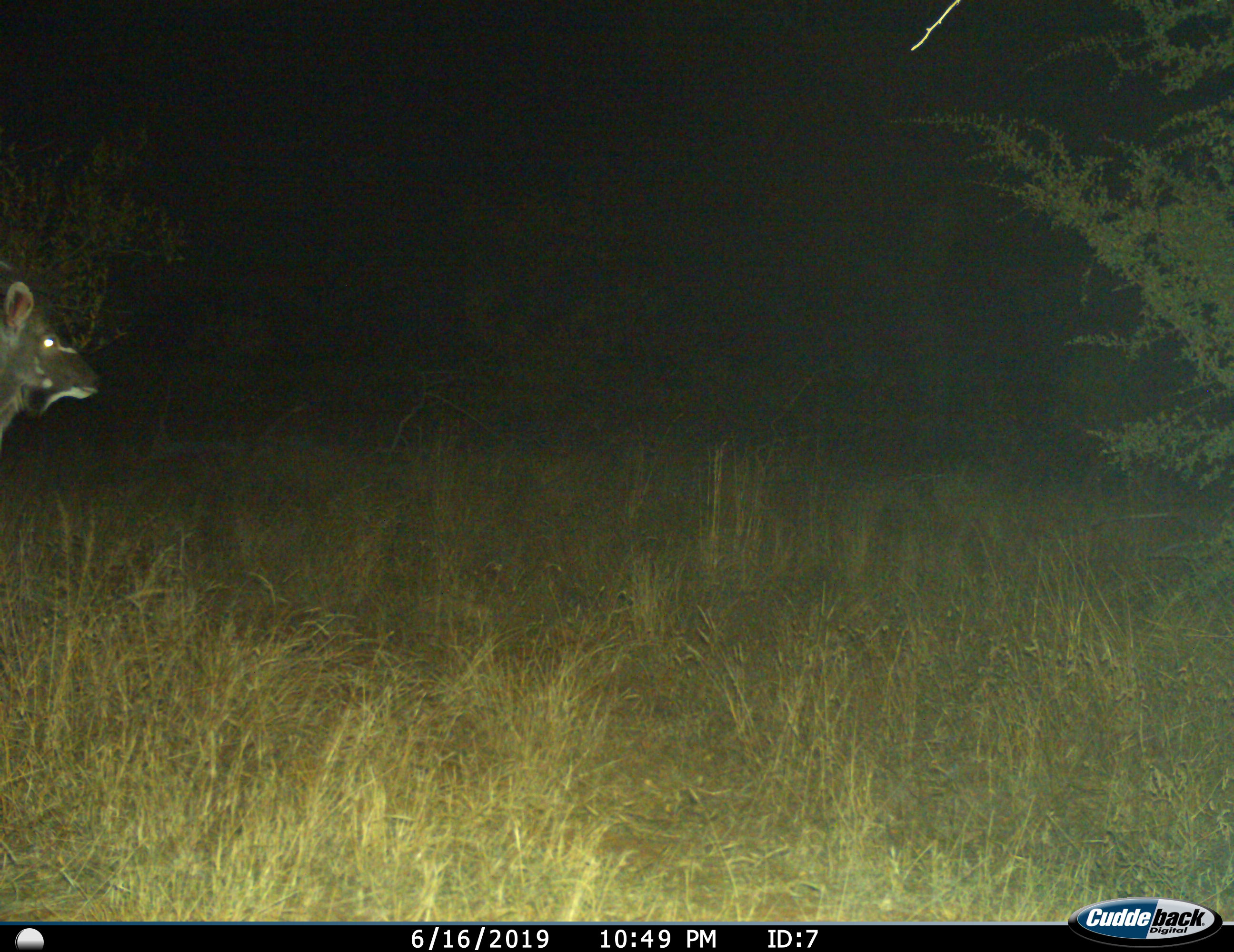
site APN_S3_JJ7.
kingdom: Animalia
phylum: Chordata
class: Mammalia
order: Artiodactyla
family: Bovidae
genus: Tragelaphus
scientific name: Tragelaphus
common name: kudu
Kudu (Tragelaphus), count 1. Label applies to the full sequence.